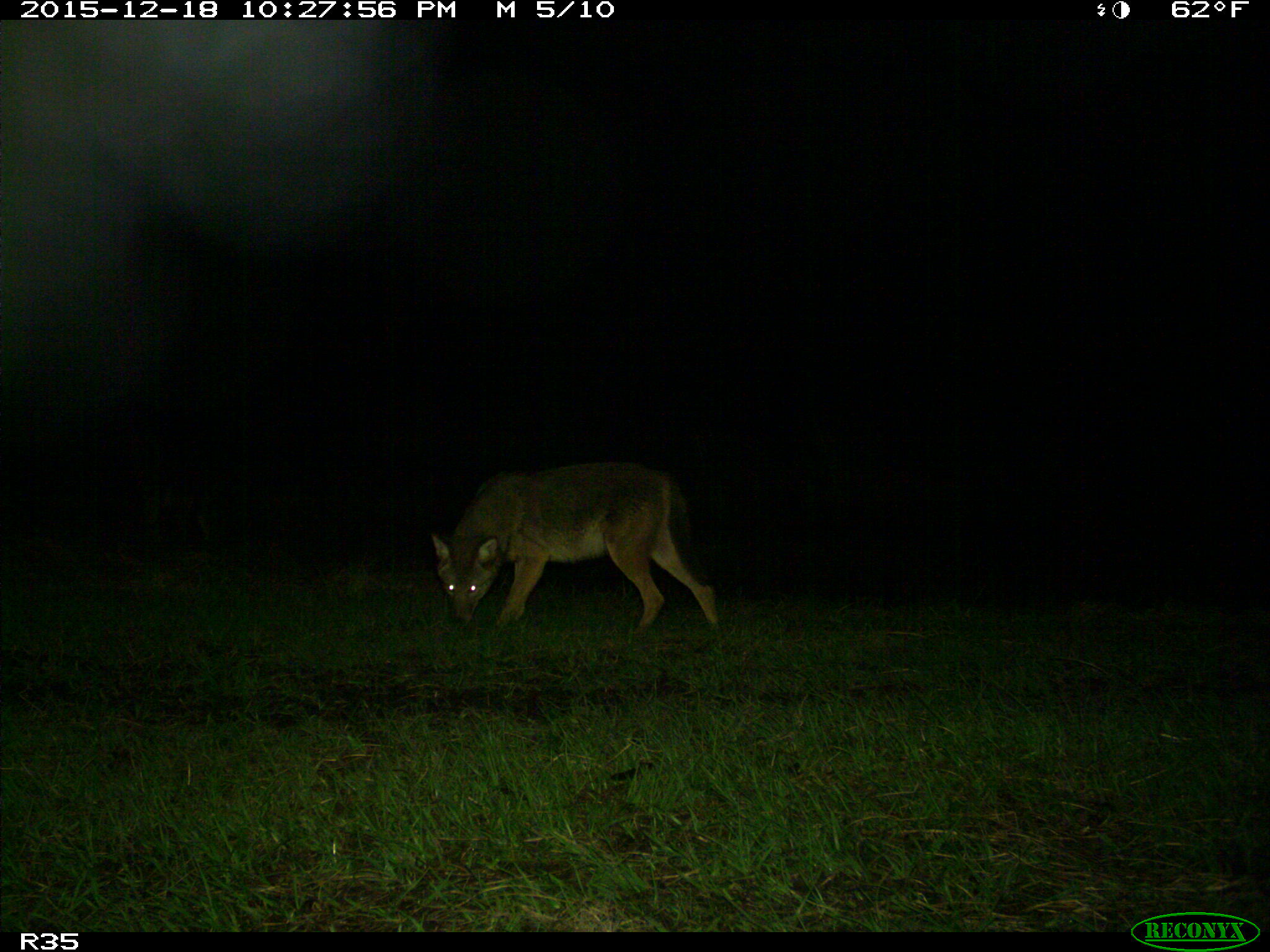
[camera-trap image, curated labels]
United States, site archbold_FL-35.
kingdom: Animalia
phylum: Chordata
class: Mammalia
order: Carnivora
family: Canidae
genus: Canis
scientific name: Canis latrans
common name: coyote